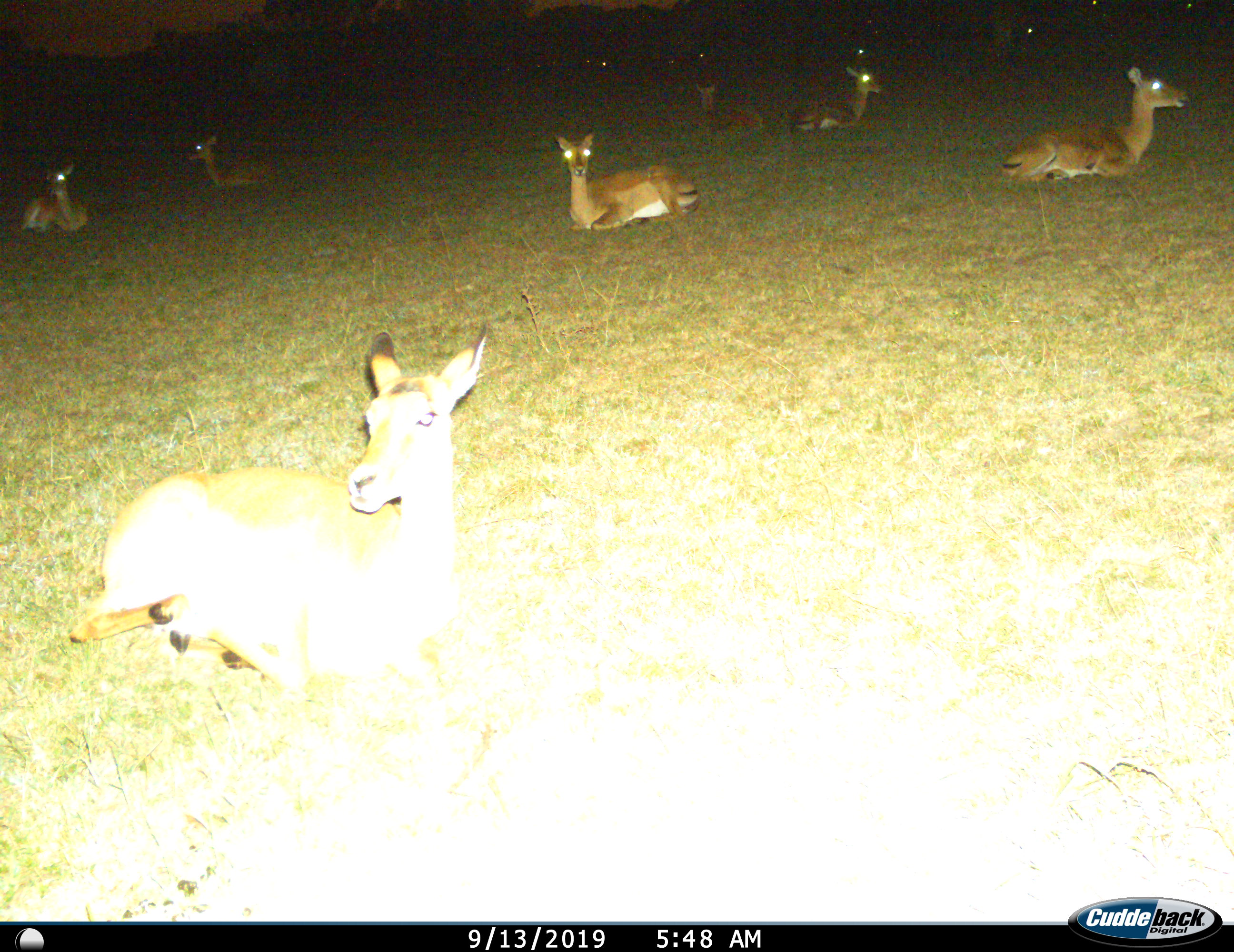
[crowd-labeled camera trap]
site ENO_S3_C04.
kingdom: Animalia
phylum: Chordata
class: Mammalia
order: Artiodactyla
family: Bovidae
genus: Aepyceros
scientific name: Aepyceros melampus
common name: impala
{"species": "impala (Aepyceros melampus)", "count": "7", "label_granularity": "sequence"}